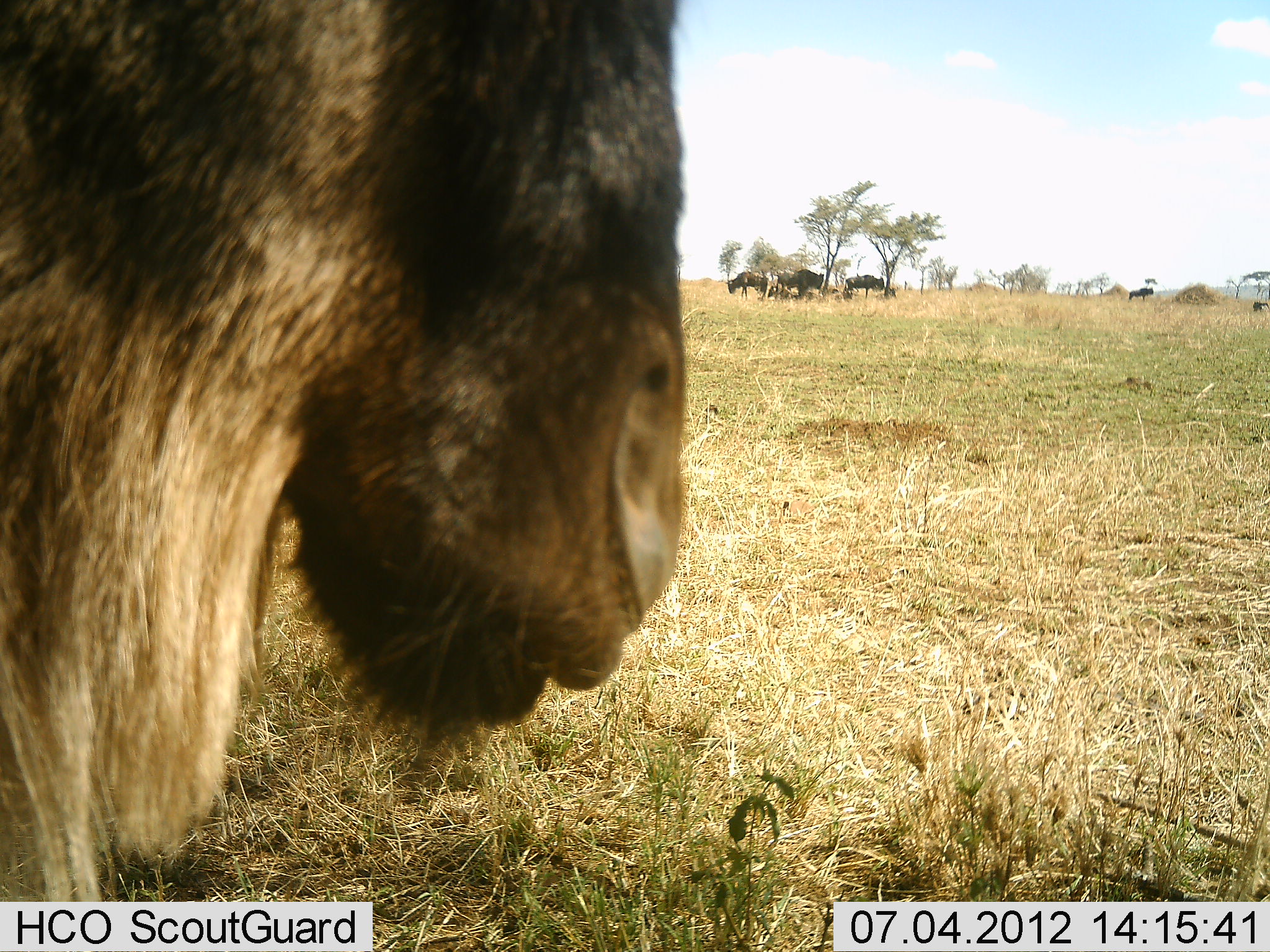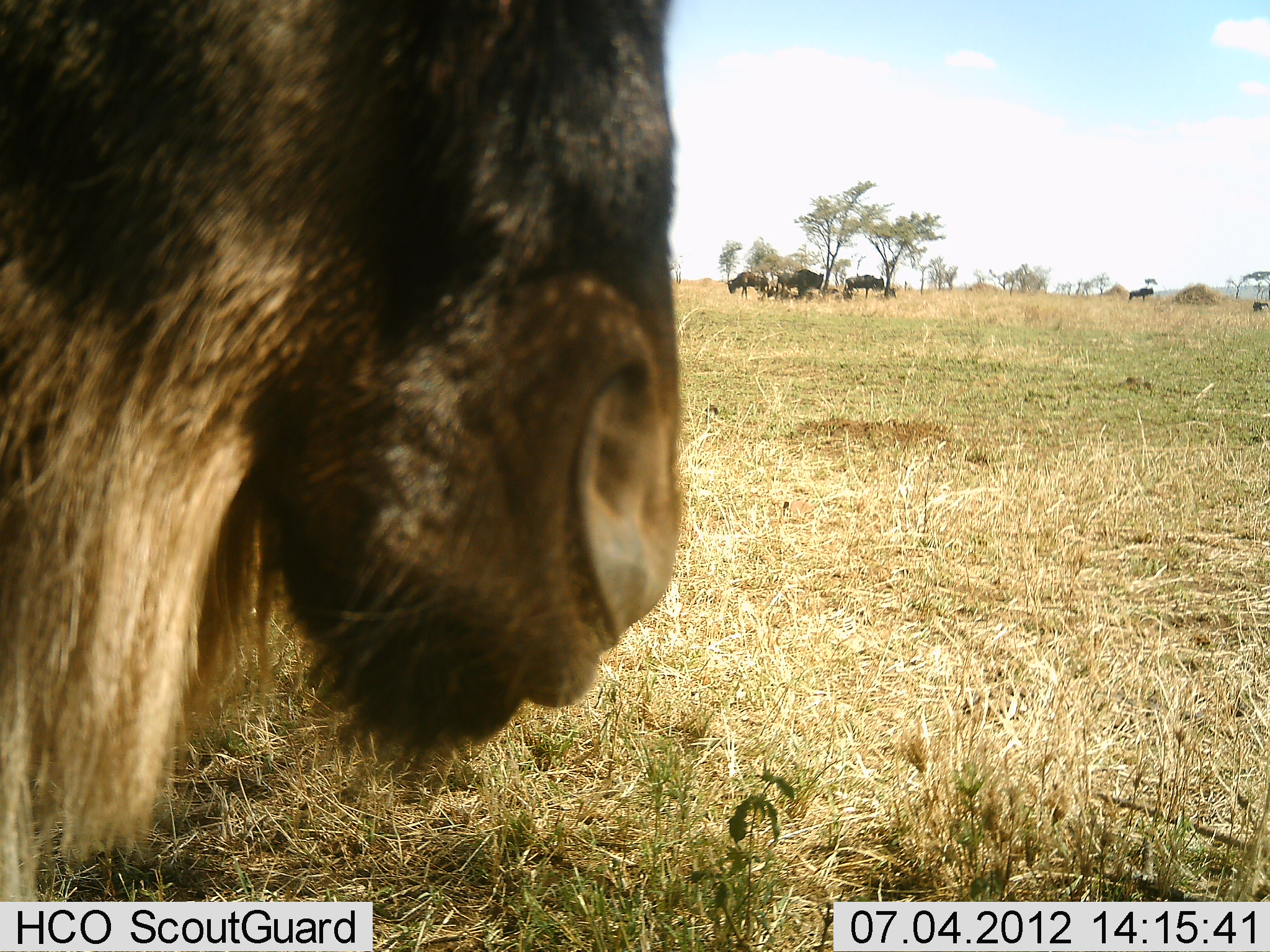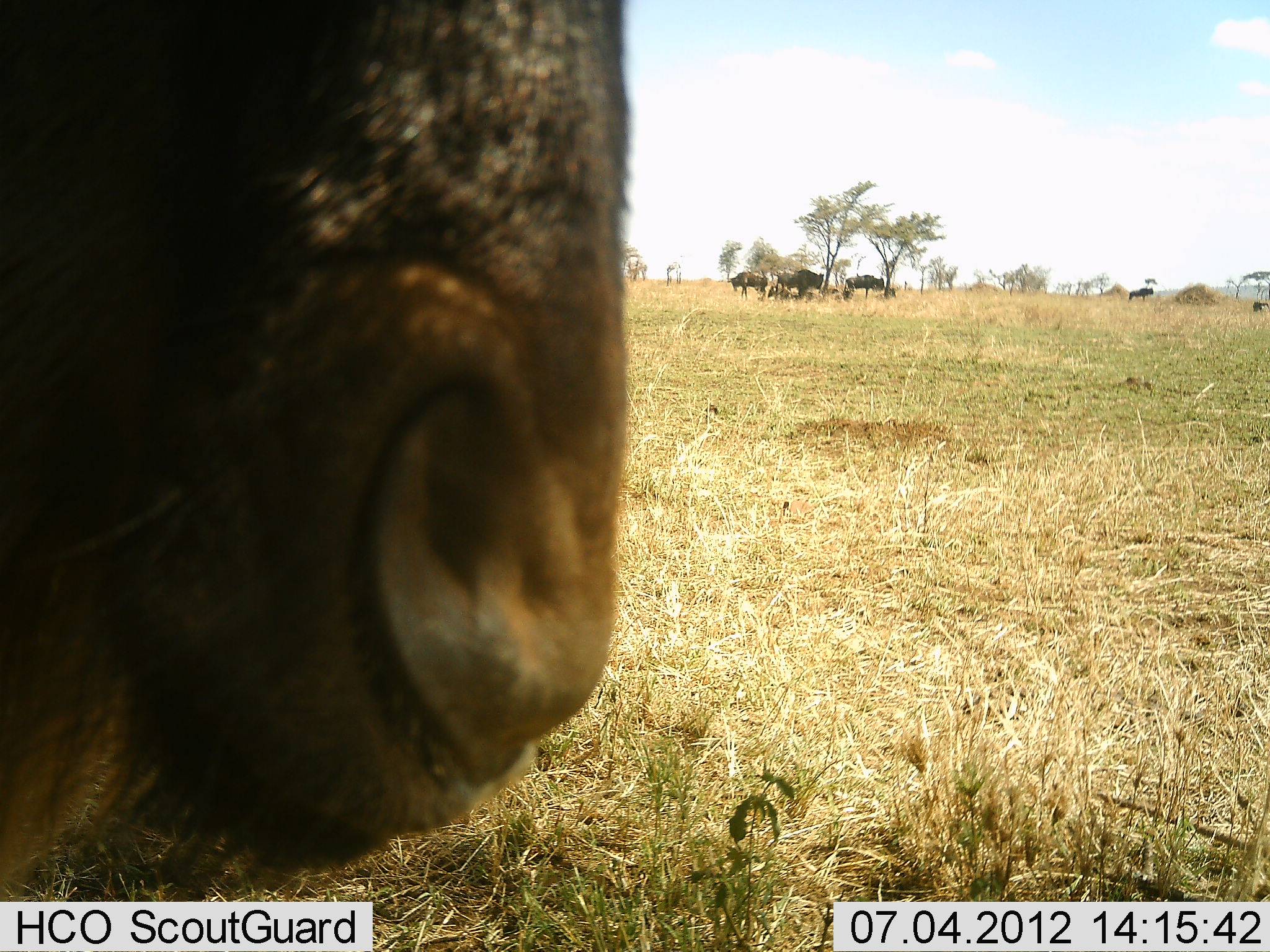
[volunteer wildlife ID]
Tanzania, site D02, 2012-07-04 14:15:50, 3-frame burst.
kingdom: Animalia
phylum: Chordata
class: Mammalia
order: Artiodactyla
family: Bovidae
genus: Connochaetes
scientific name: Connochaetes taurinus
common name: blue wildebeest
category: wildebeest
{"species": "wildebeest (blue wildebeest) (Connochaetes taurinus)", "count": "7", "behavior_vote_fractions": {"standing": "90%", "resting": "50%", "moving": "10%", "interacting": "0%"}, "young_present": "0%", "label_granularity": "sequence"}